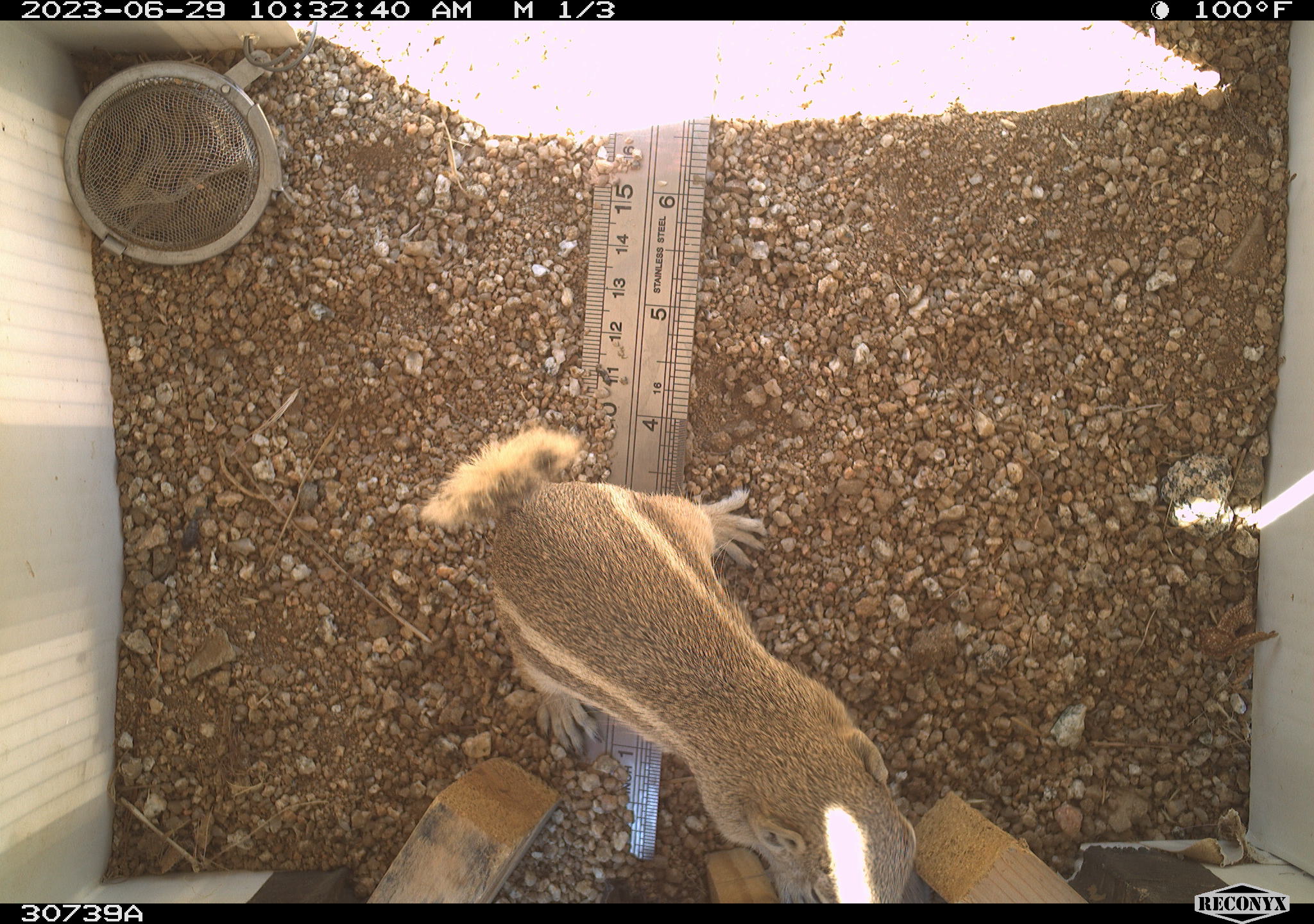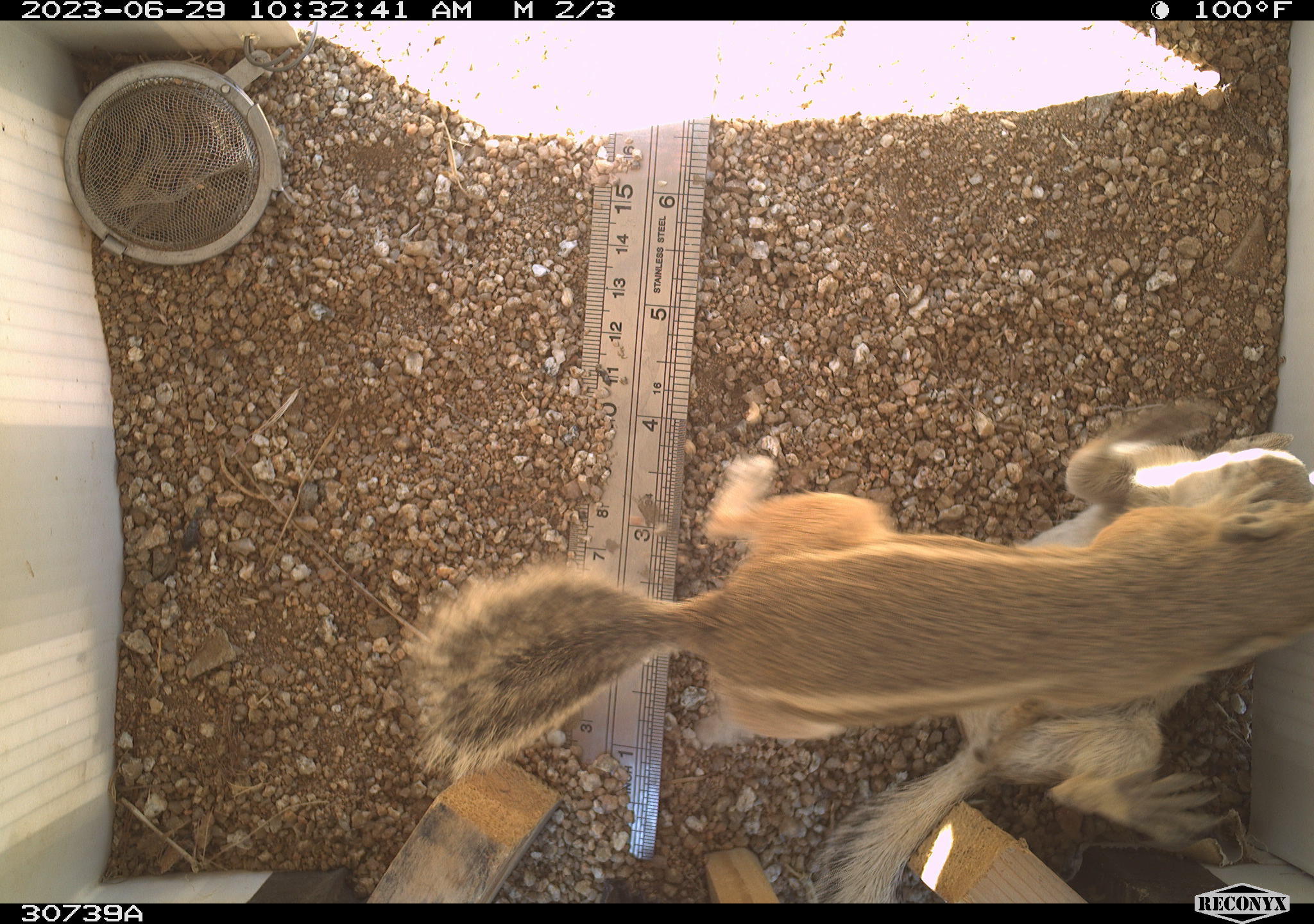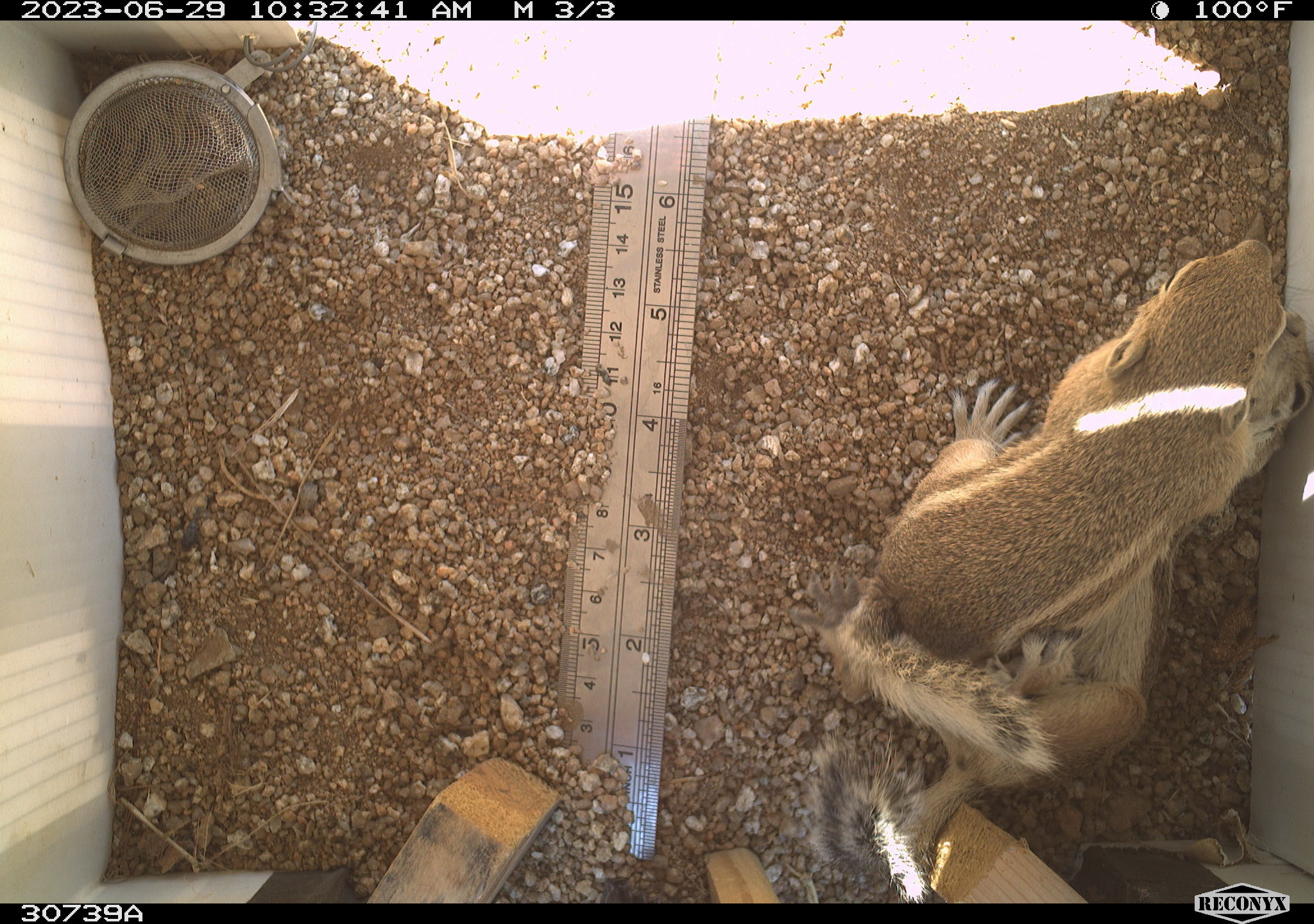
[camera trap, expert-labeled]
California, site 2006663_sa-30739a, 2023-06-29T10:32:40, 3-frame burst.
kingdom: Animalia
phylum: Chordata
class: Mammalia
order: Rodentia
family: Sciuridae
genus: Ammospermophilus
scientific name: Ammospermophilus leucurus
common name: white-tailed antelope squirrel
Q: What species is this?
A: White-tailed antelope squirrel (Ammospermophilus leucurus).